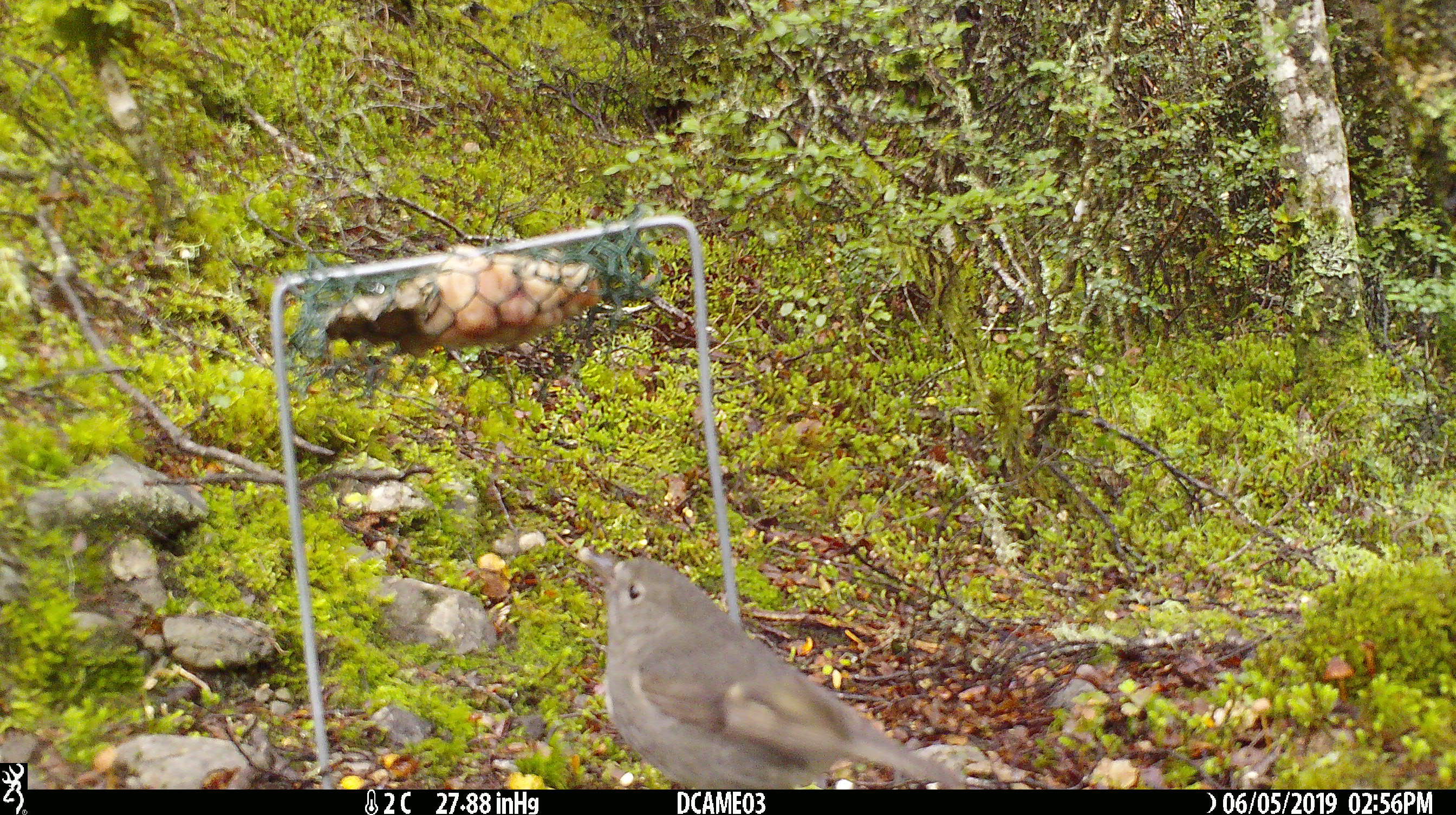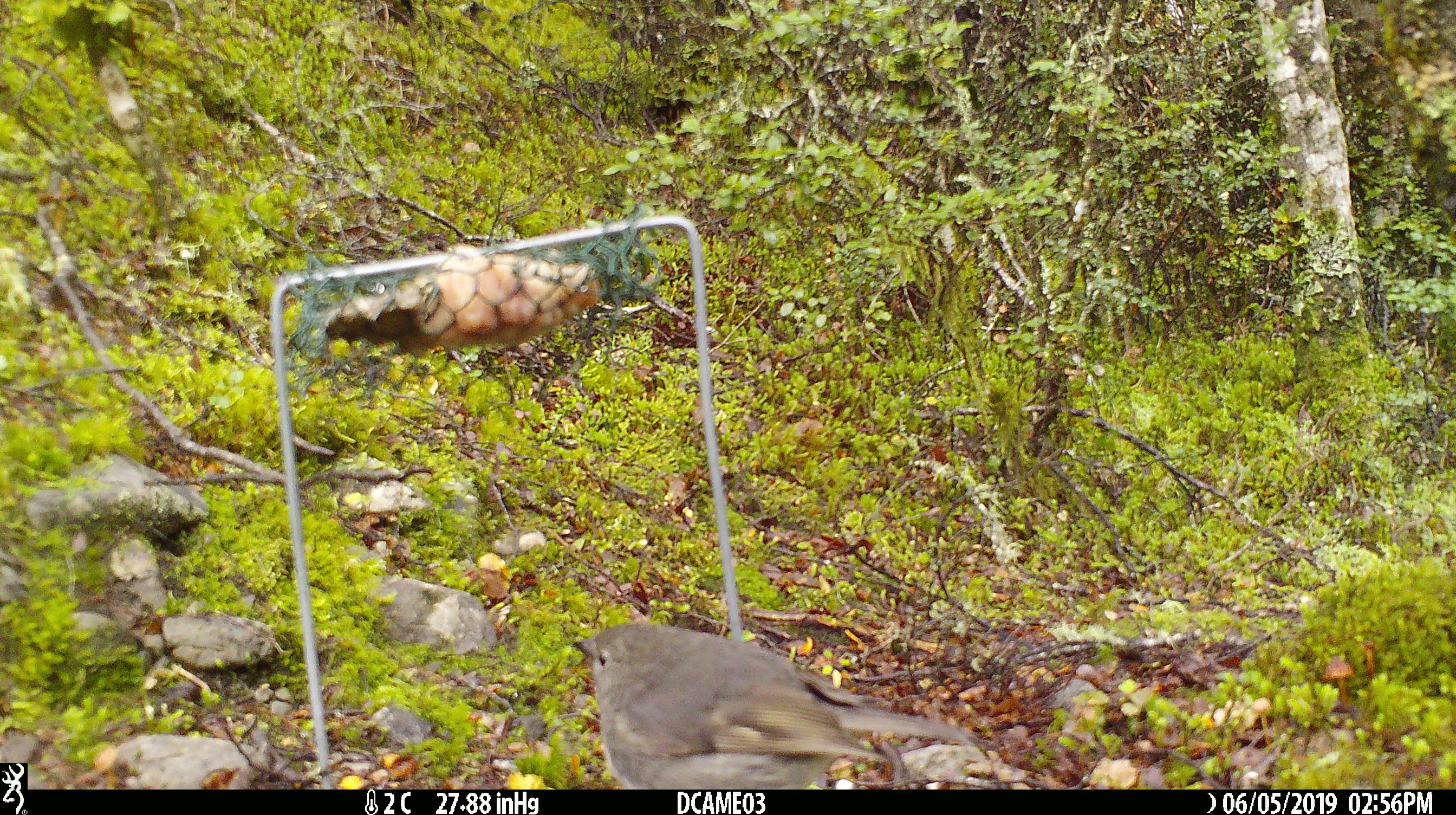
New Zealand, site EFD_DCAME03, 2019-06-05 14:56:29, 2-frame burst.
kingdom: Animalia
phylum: Chordata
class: Aves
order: Passeriformes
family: Petroicidae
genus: Petroica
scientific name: Petroica australis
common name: new zealand robin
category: robin